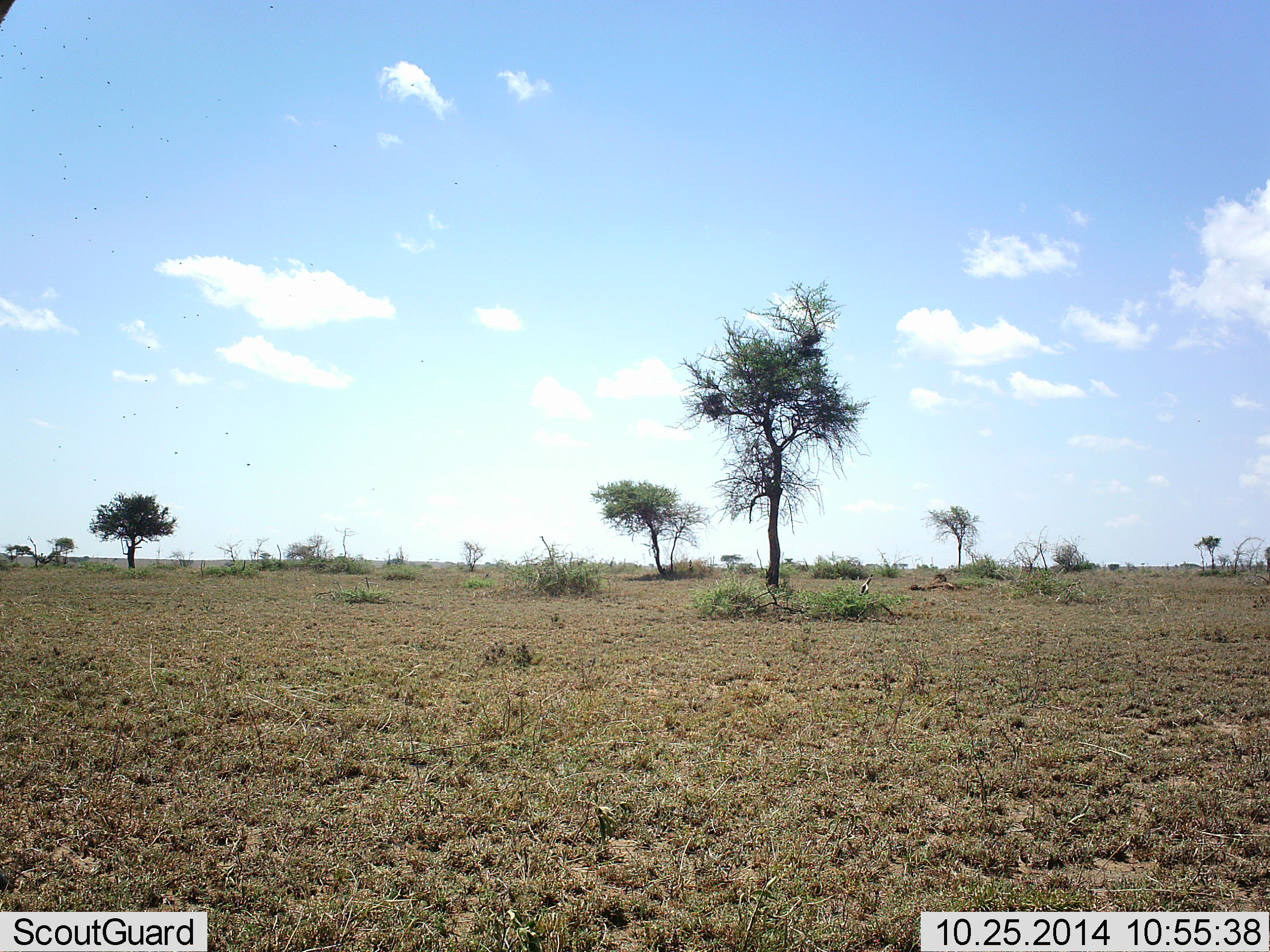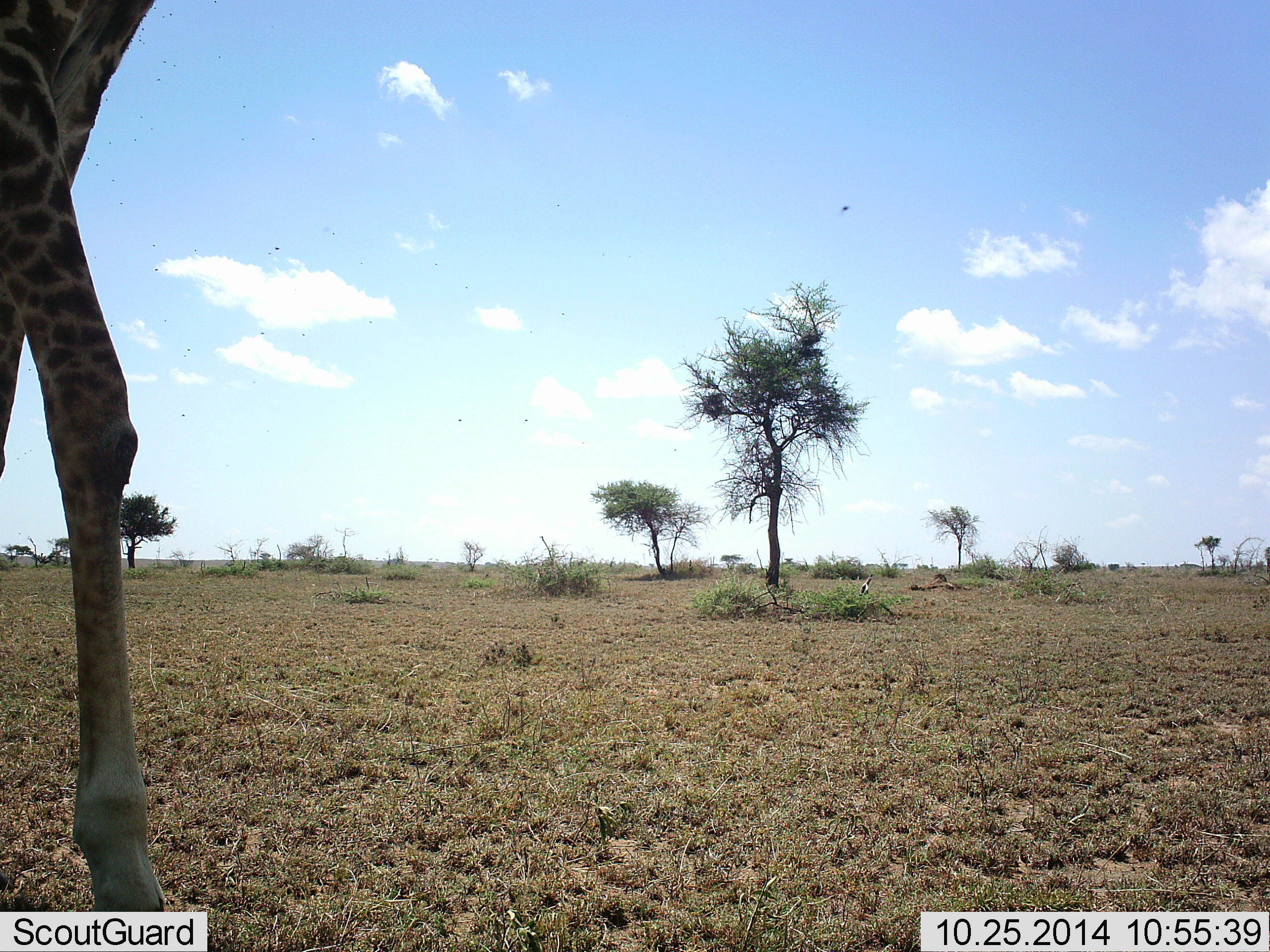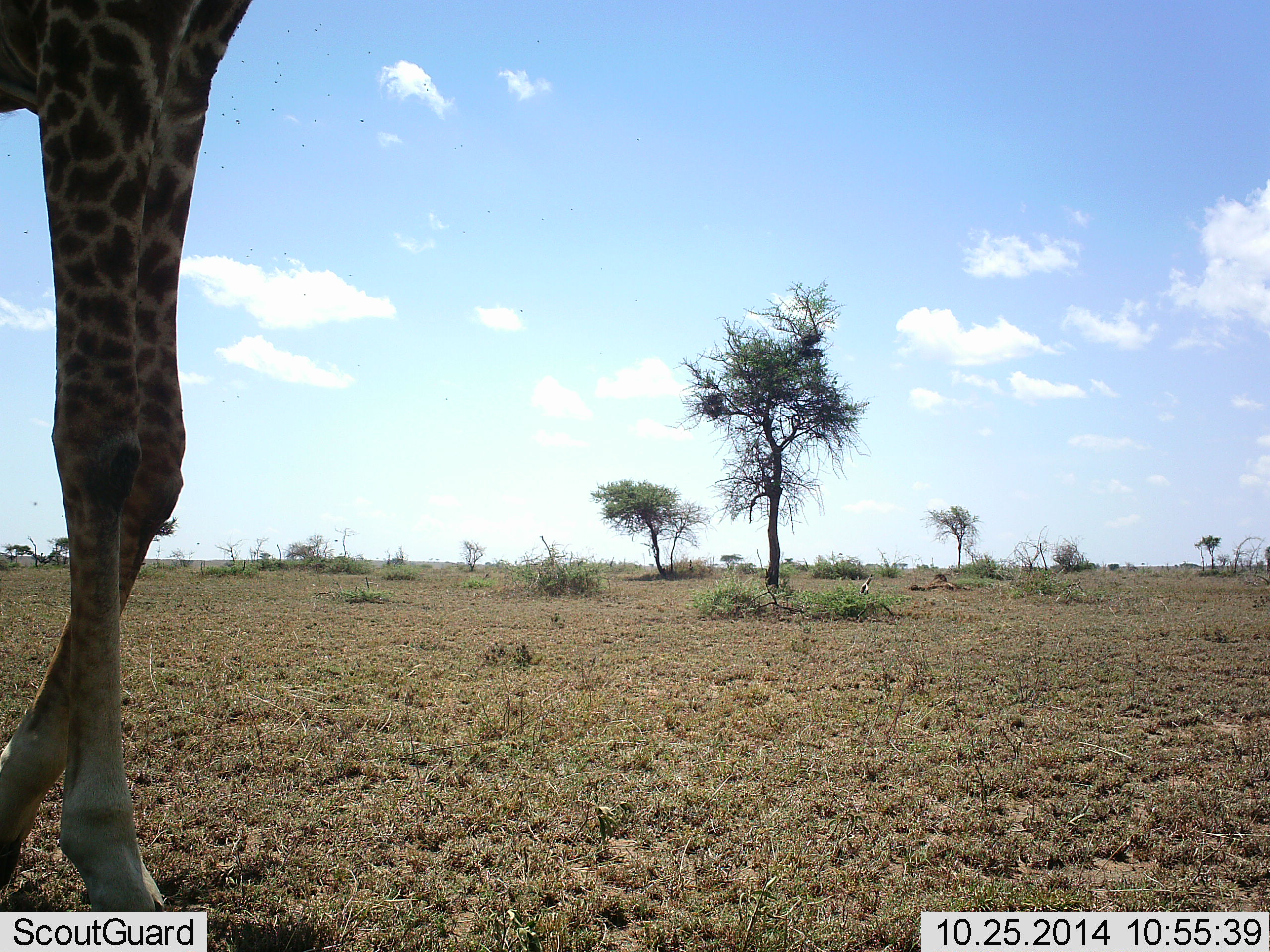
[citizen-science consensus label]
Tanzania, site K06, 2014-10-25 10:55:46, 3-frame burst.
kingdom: Animalia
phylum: Chordata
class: Mammalia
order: Artiodactyla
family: Giraffidae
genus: Giraffa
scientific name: Giraffa camelopardalis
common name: giraffe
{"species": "giraffe (Giraffa camelopardalis)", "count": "1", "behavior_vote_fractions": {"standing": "18%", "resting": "0%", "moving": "91%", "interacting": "0%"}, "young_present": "0%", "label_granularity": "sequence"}